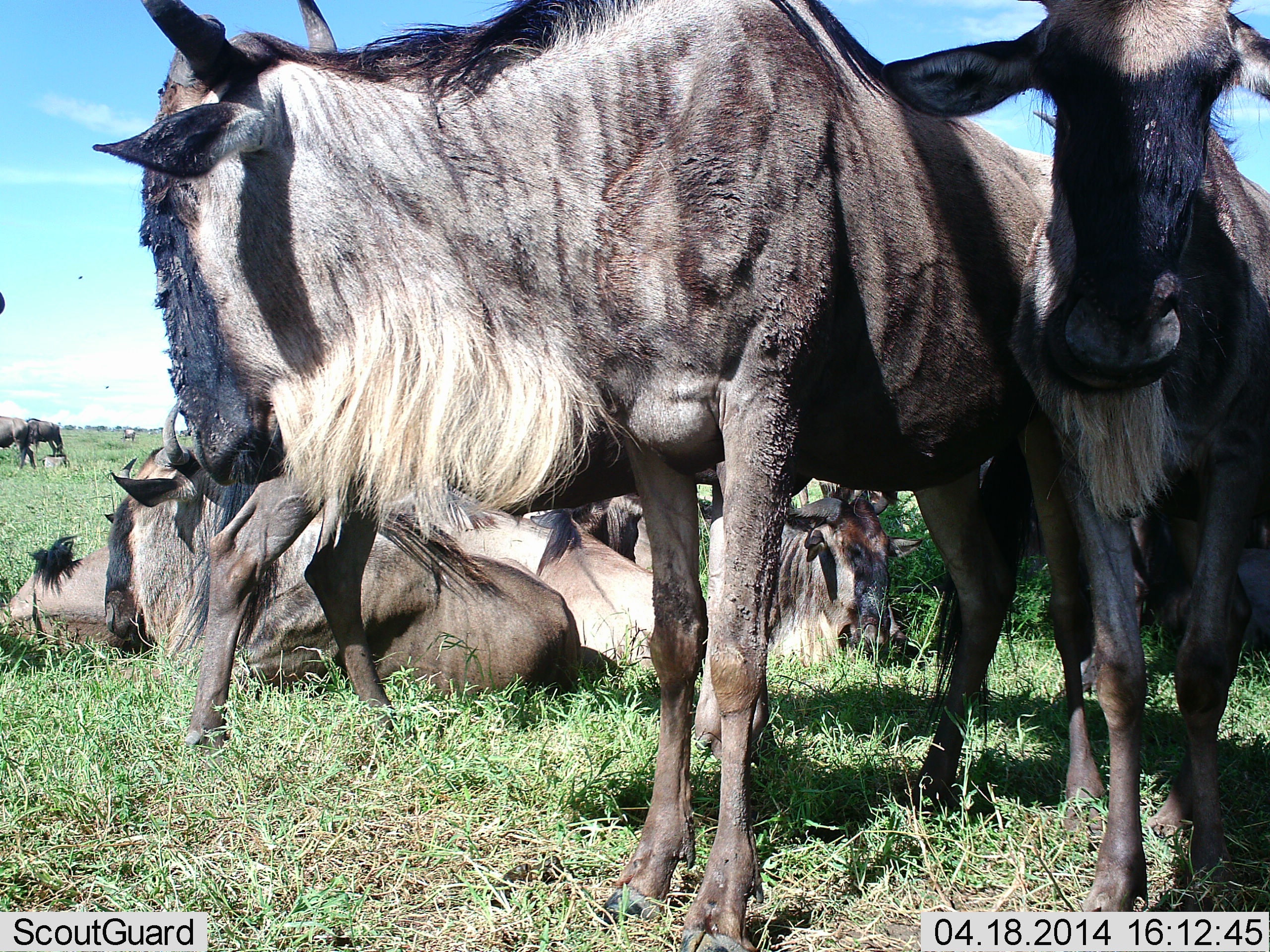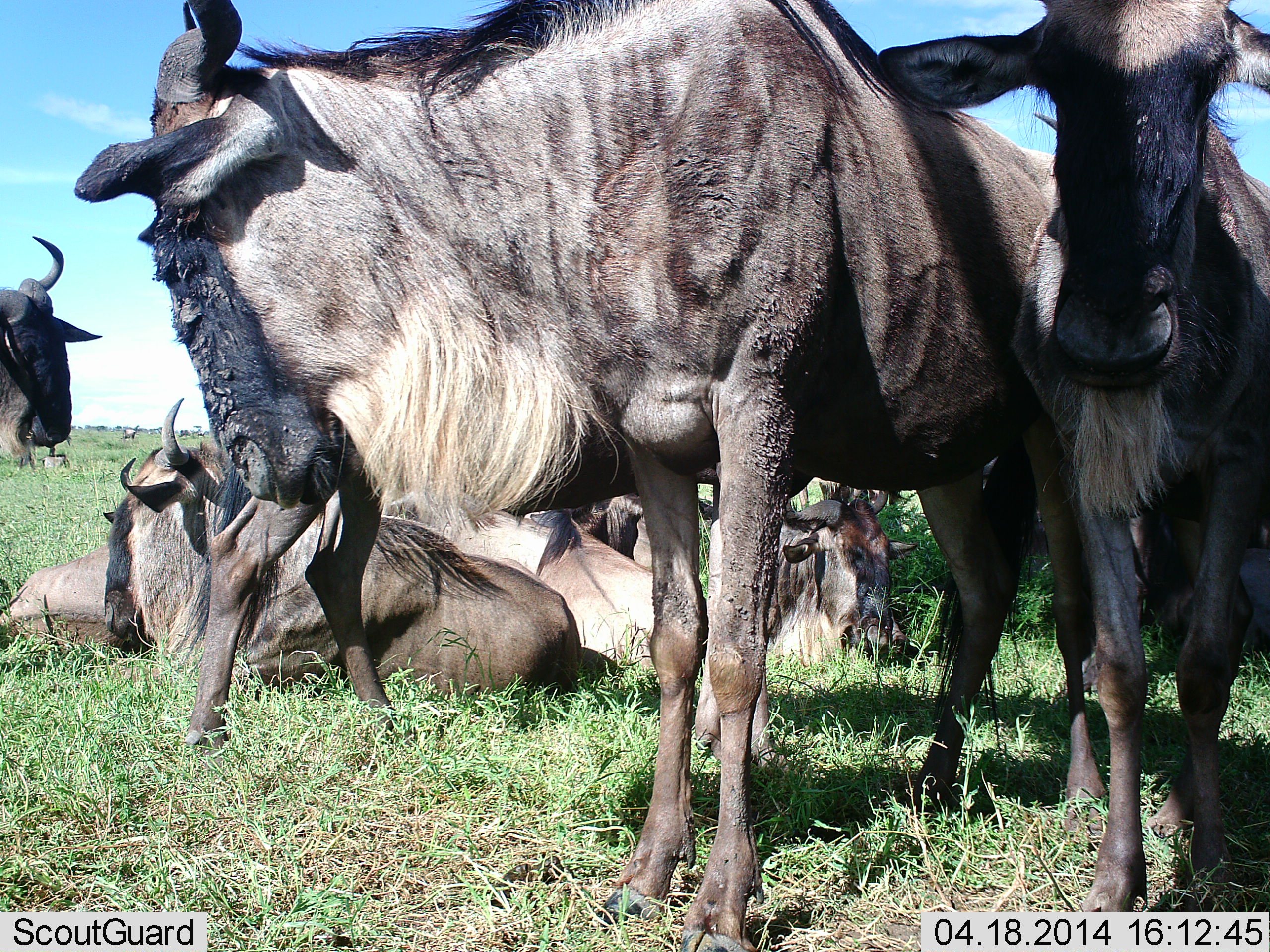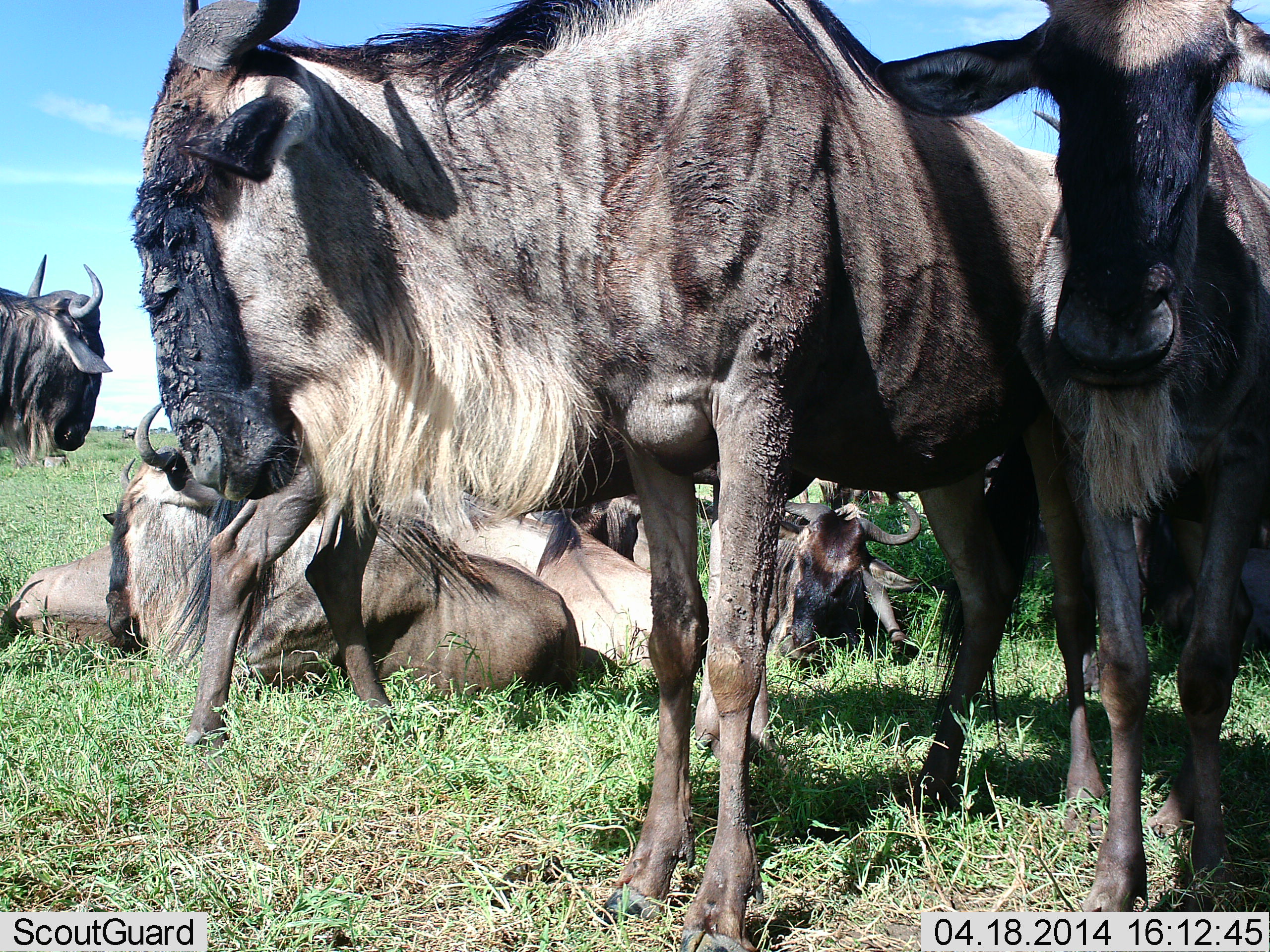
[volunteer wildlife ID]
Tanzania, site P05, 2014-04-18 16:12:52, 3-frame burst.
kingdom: Animalia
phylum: Chordata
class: Mammalia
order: Artiodactyla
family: Bovidae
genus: Connochaetes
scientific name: Connochaetes taurinus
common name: blue wildebeest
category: wildebeest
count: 9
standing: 100%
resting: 100%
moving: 20%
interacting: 0%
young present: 10%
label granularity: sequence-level